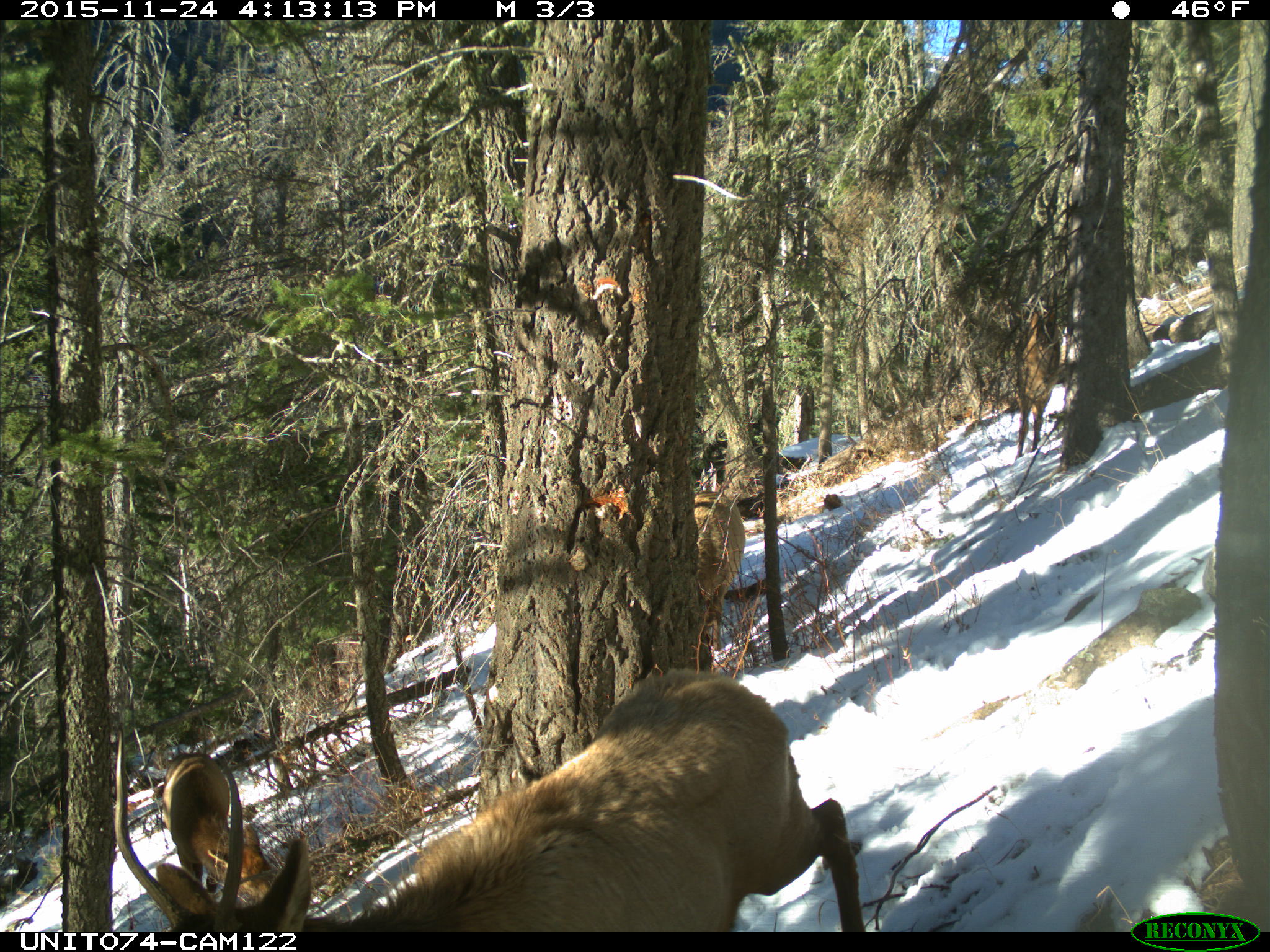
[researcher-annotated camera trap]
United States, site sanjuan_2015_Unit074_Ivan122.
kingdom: Animalia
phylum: Chordata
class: Mammalia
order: Artiodactyla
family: Cervidae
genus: Cervus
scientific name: Cervus elaphus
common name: red deer